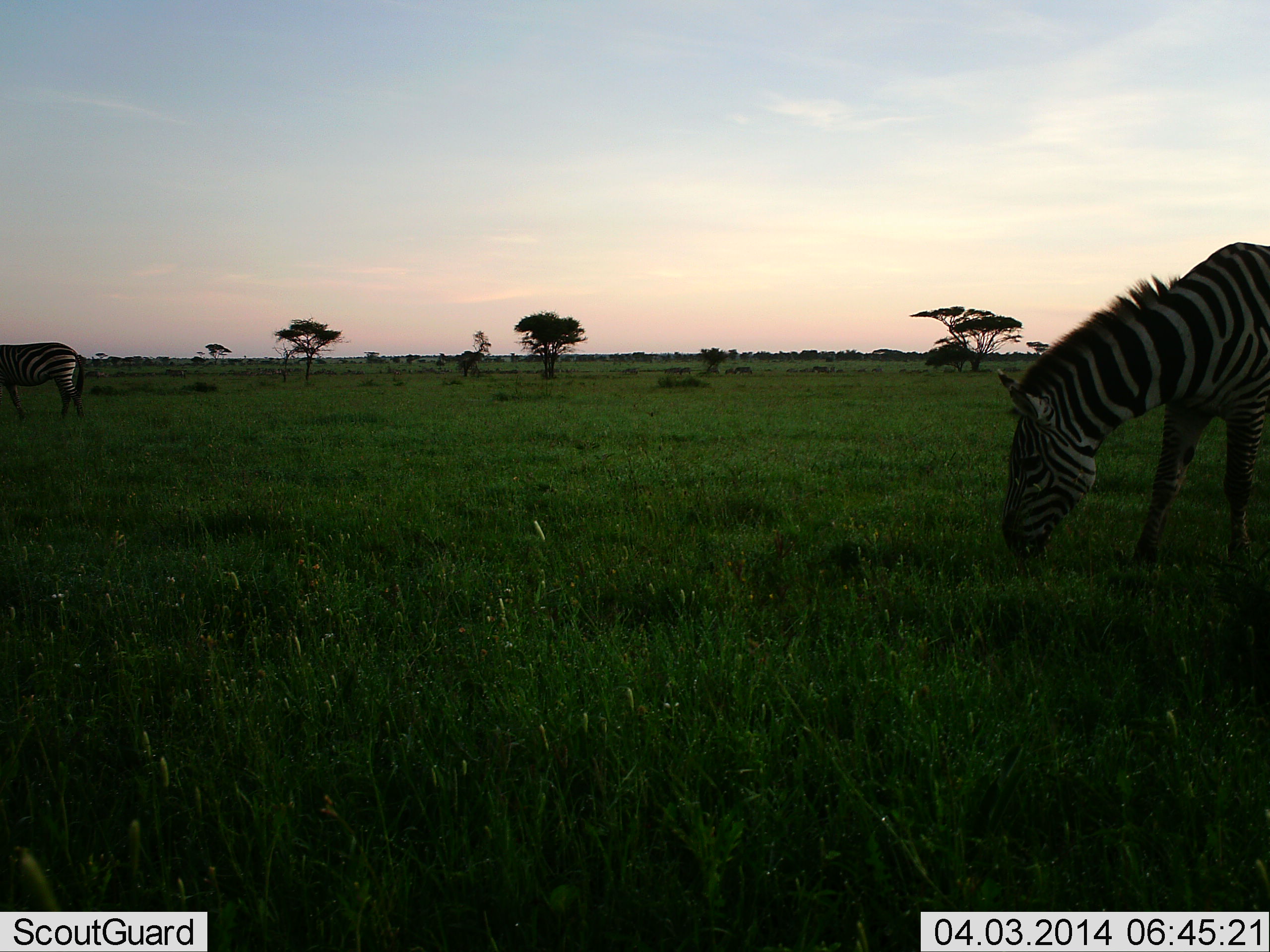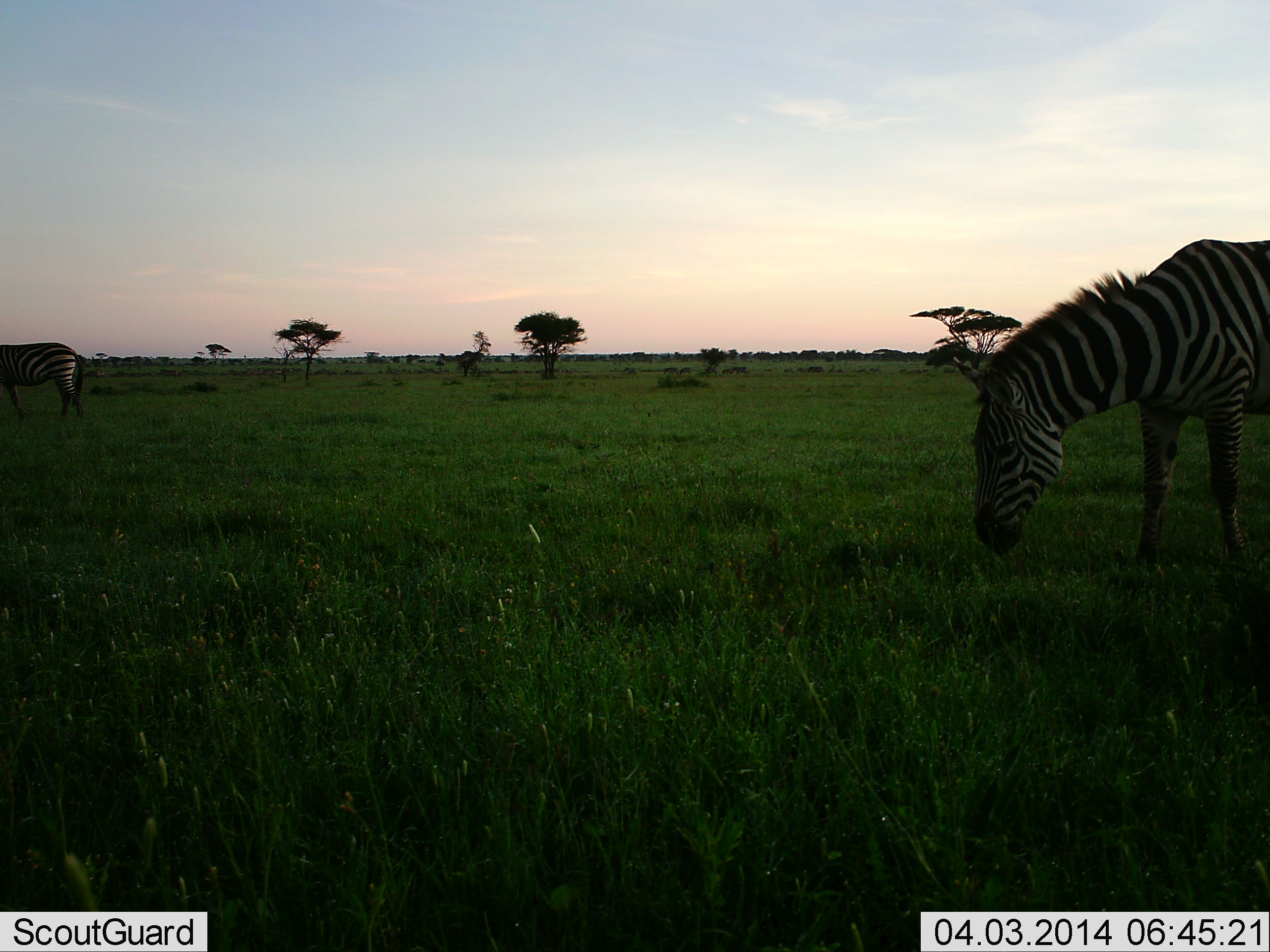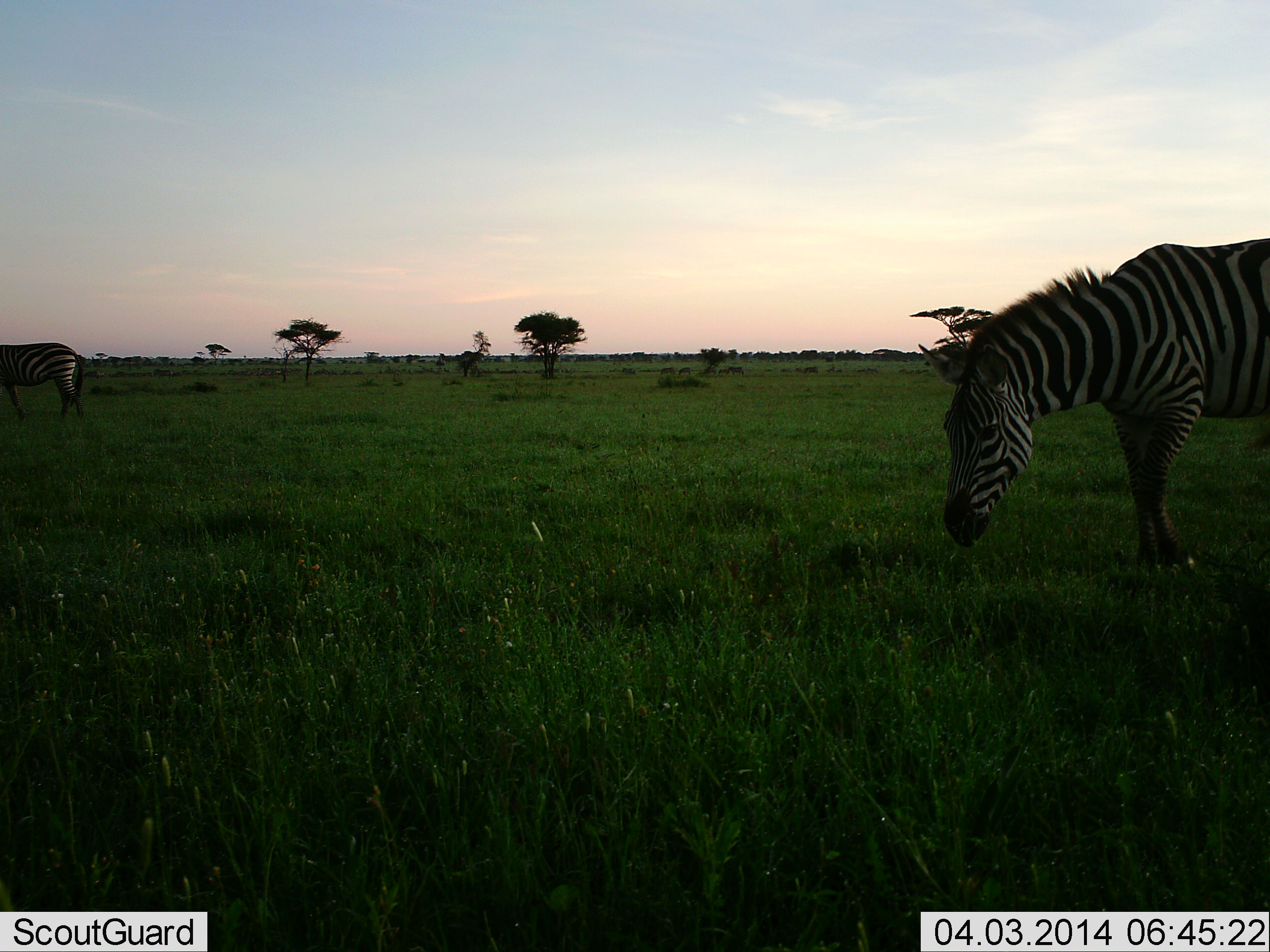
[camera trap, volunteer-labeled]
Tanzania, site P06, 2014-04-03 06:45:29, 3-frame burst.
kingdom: Animalia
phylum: Chordata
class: Mammalia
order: Perissodactyla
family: Equidae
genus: Equus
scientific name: Equus quagga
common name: plains zebra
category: zebra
Zebra (plains zebra) (Equus quagga), count 2. Behavior (volunteer vote fractions): standing 30%, resting 0%, moving 10%, interacting 10%. Young present (vote fraction): 0%. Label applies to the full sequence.